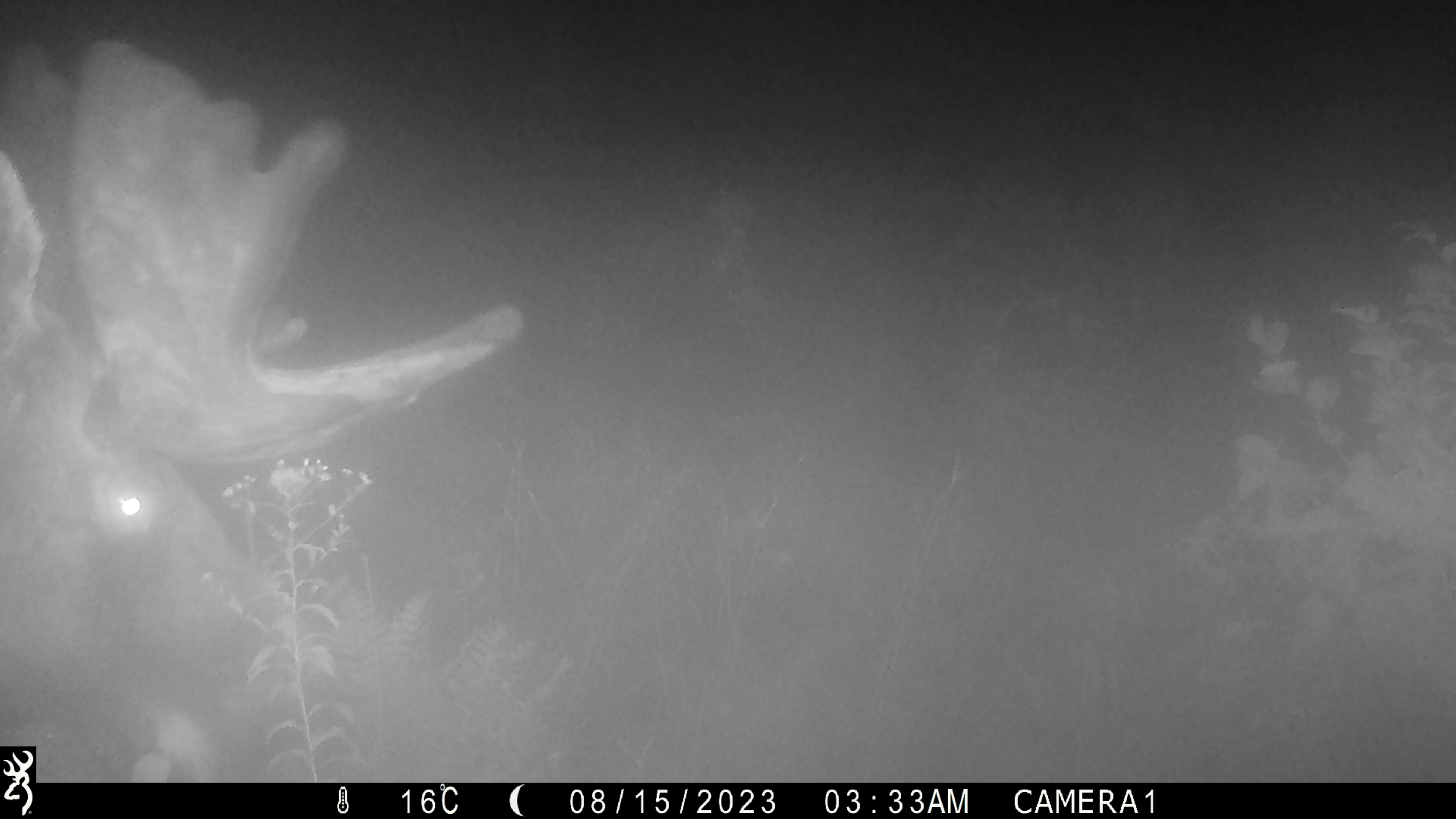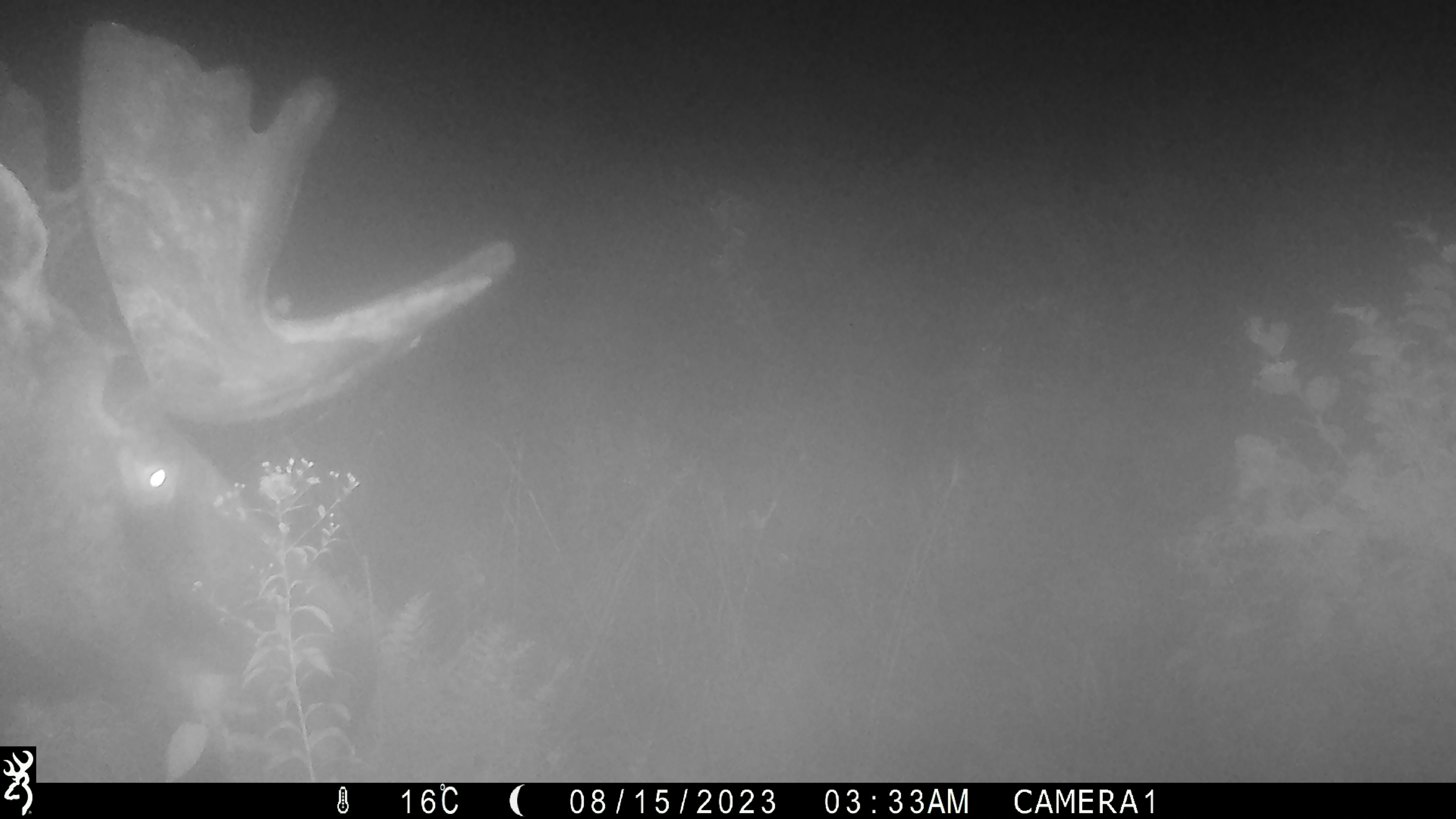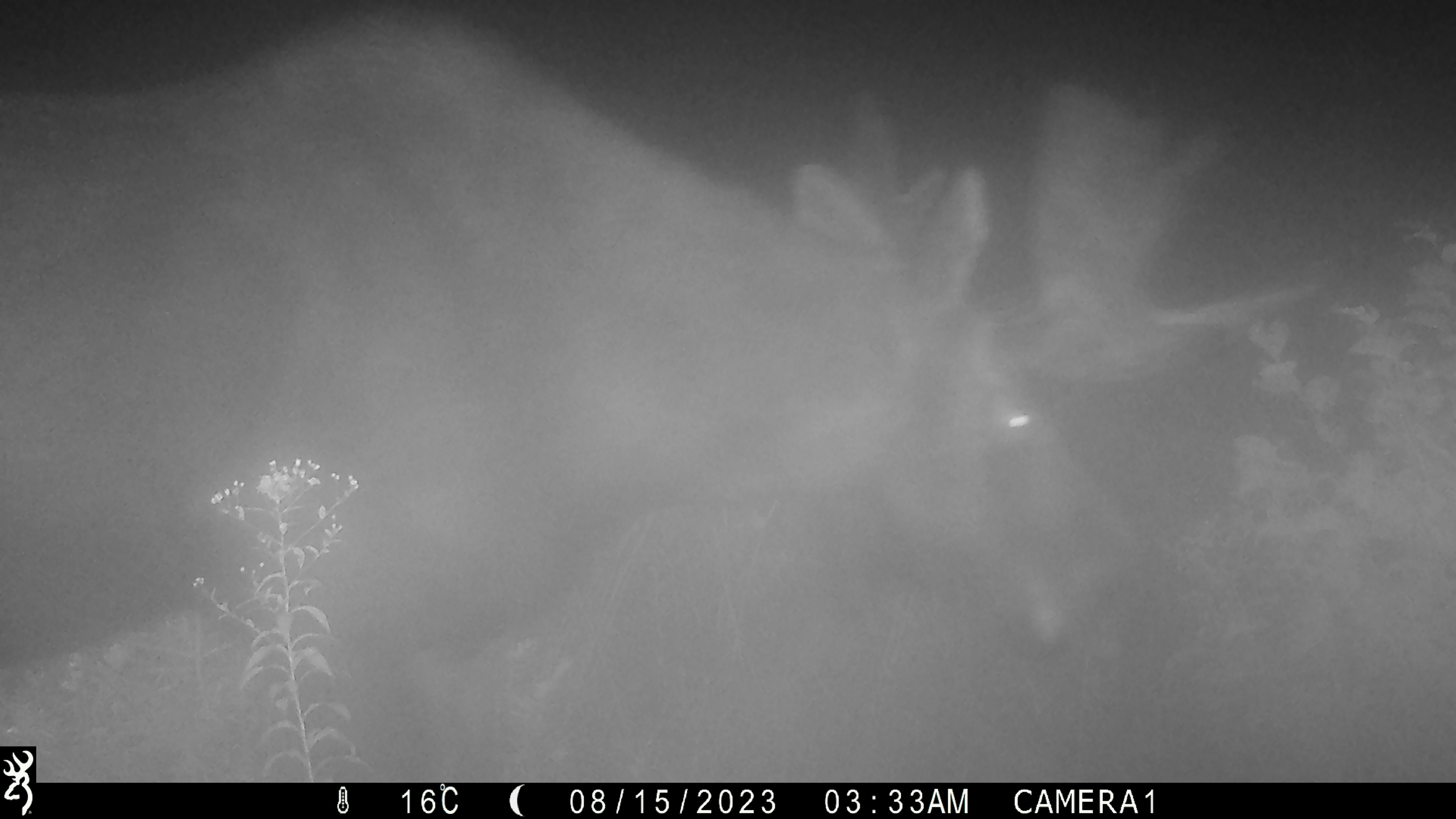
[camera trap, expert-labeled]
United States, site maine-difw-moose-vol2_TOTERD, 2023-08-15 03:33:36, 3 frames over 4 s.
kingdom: Animalia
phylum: Chordata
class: Mammalia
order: Artiodactyla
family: Cervidae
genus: Alces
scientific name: Alces alces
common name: moose